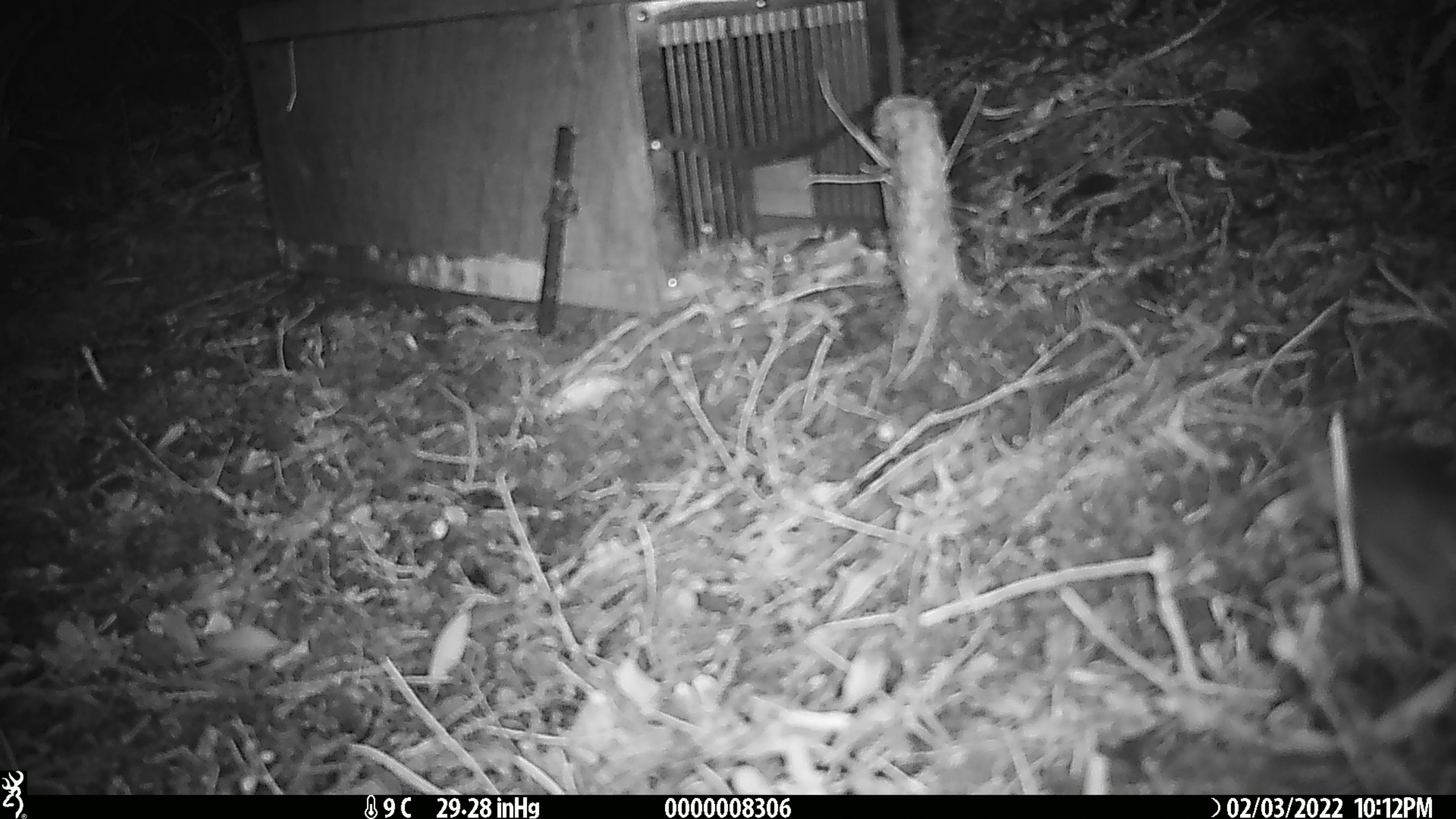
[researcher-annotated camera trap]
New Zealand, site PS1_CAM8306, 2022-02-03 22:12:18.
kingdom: Animalia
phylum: Chordata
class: Mammalia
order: Rodentia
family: Muridae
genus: Mus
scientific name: Mus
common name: mouse